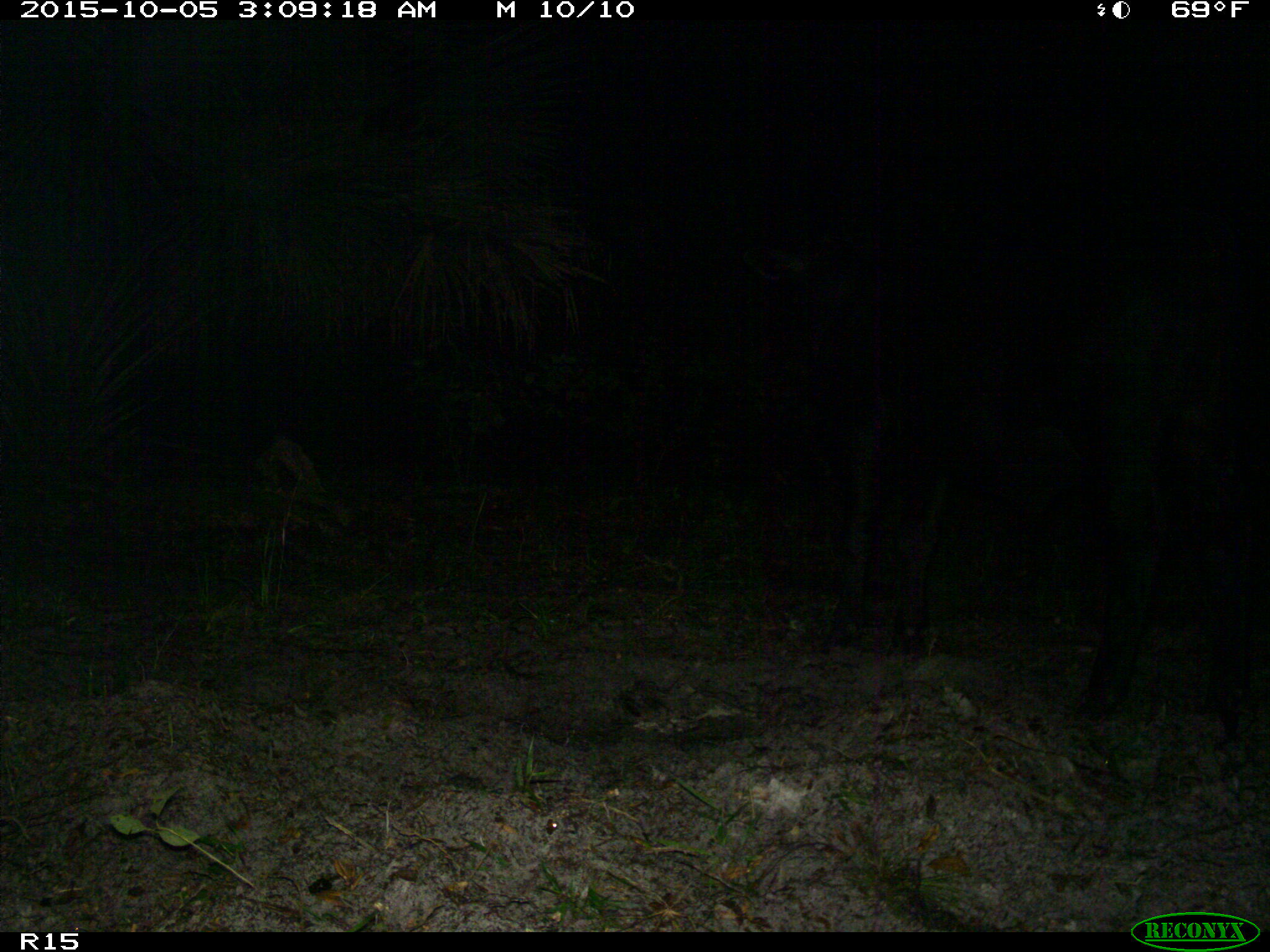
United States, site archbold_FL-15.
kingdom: Animalia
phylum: Chordata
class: Mammalia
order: Artiodactyla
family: Bovidae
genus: Bos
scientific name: Bos taurus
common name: domestic cow